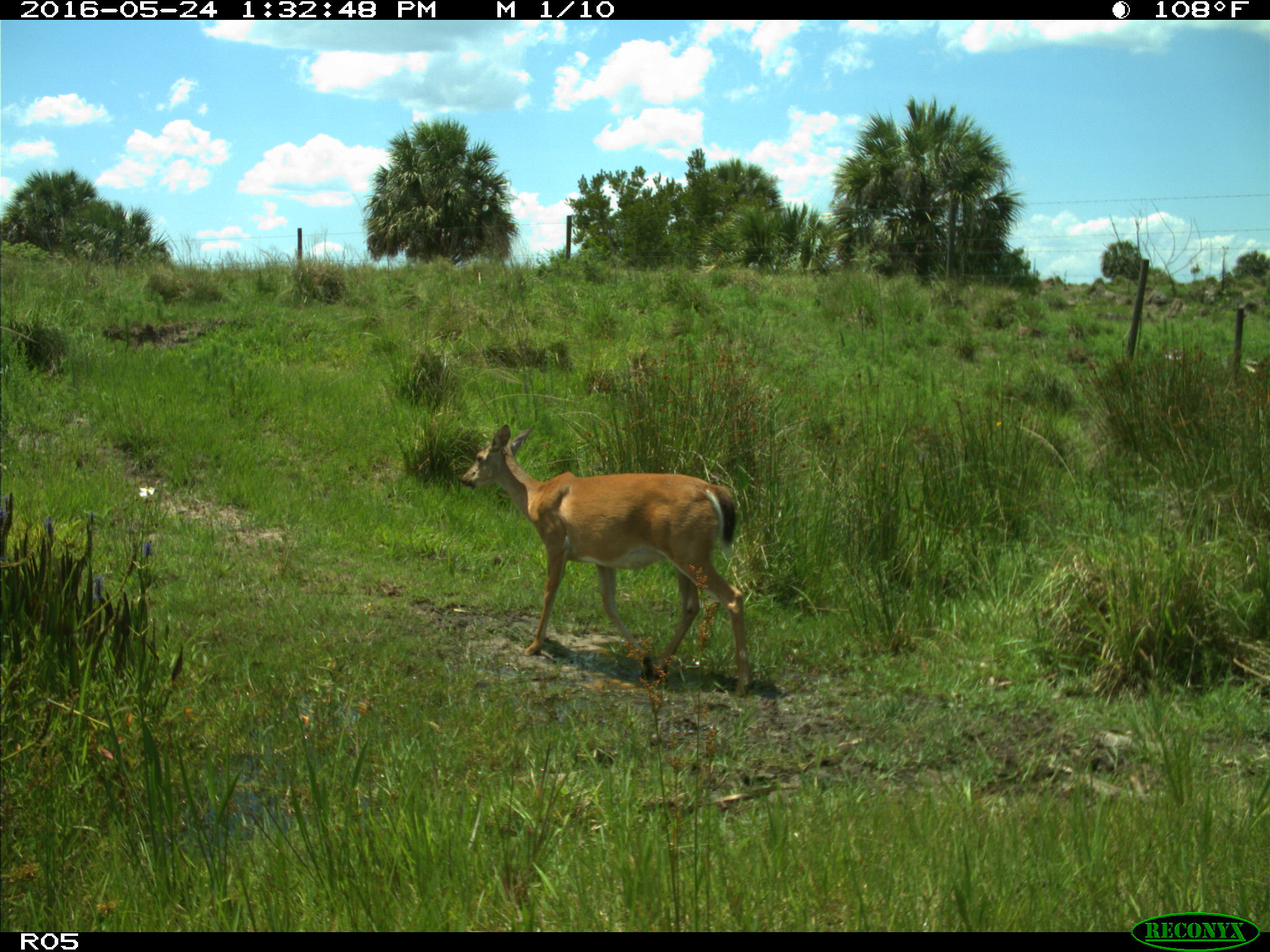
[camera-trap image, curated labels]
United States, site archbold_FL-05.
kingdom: Animalia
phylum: Chordata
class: Mammalia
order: Artiodactyla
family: Cervidae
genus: Odocoileus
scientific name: Odocoileus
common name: deer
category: unidentified deer